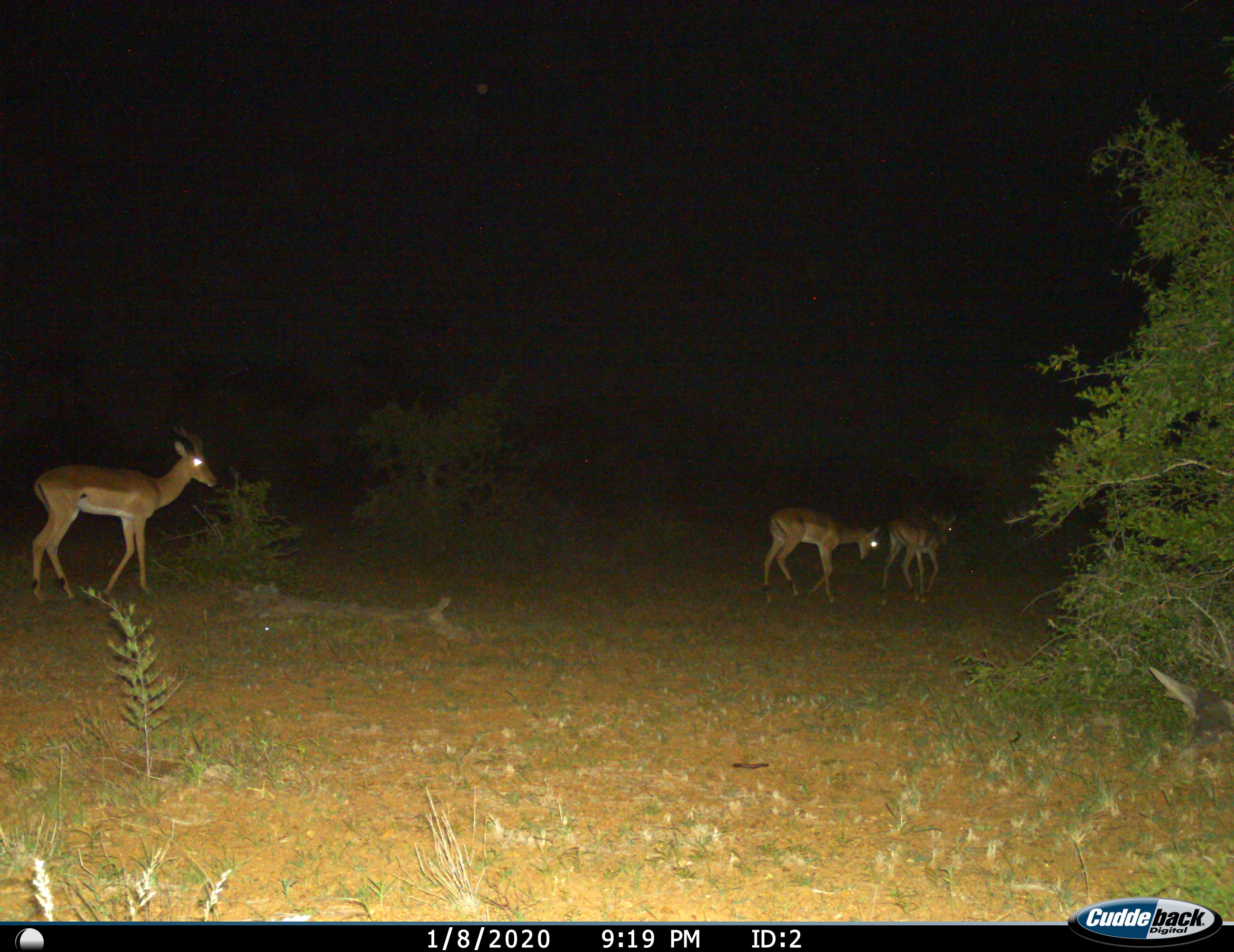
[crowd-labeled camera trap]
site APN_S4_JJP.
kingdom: Animalia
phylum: Chordata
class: Mammalia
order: Artiodactyla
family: Bovidae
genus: Aepyceros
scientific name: Aepyceros melampus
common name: impala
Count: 3.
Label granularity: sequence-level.